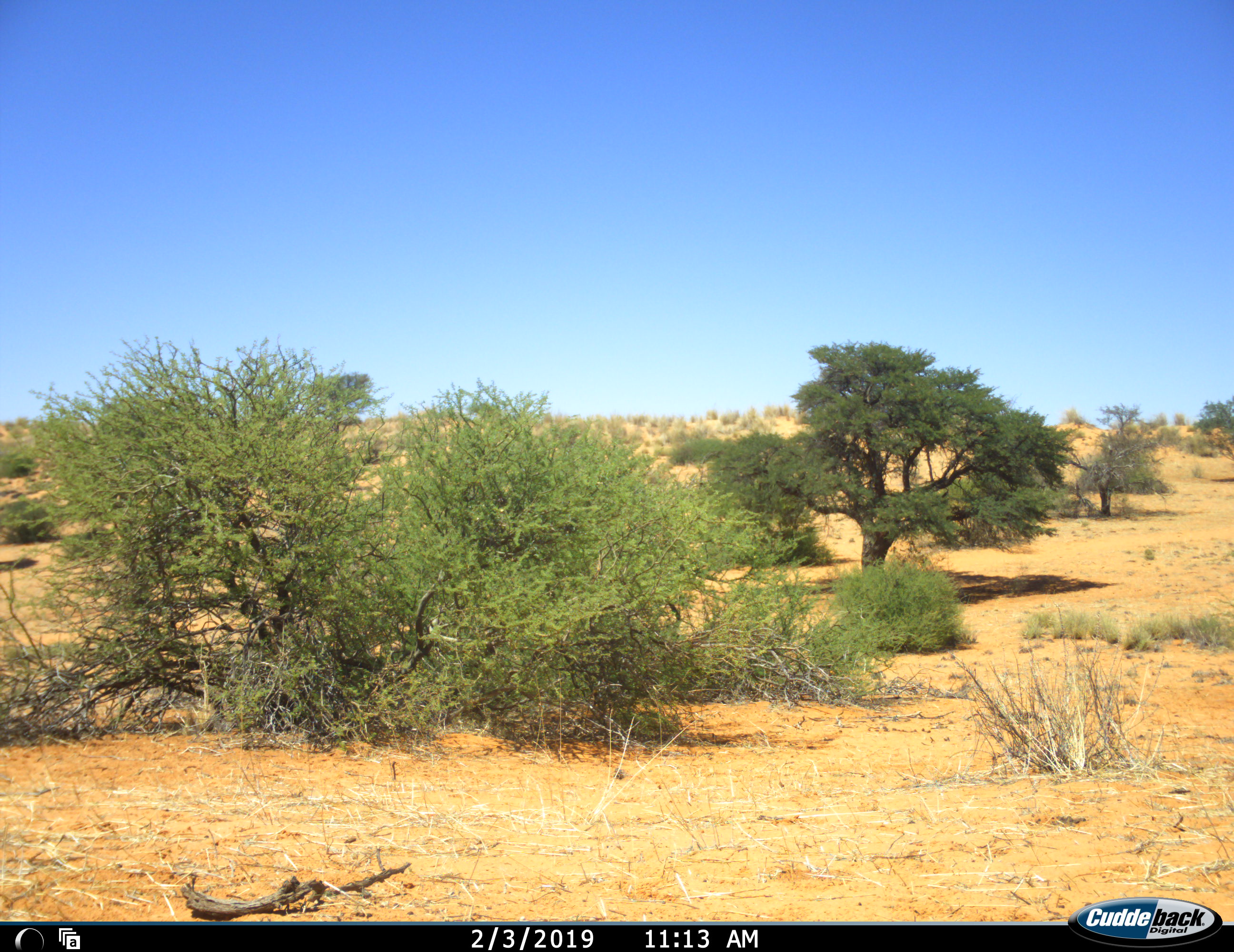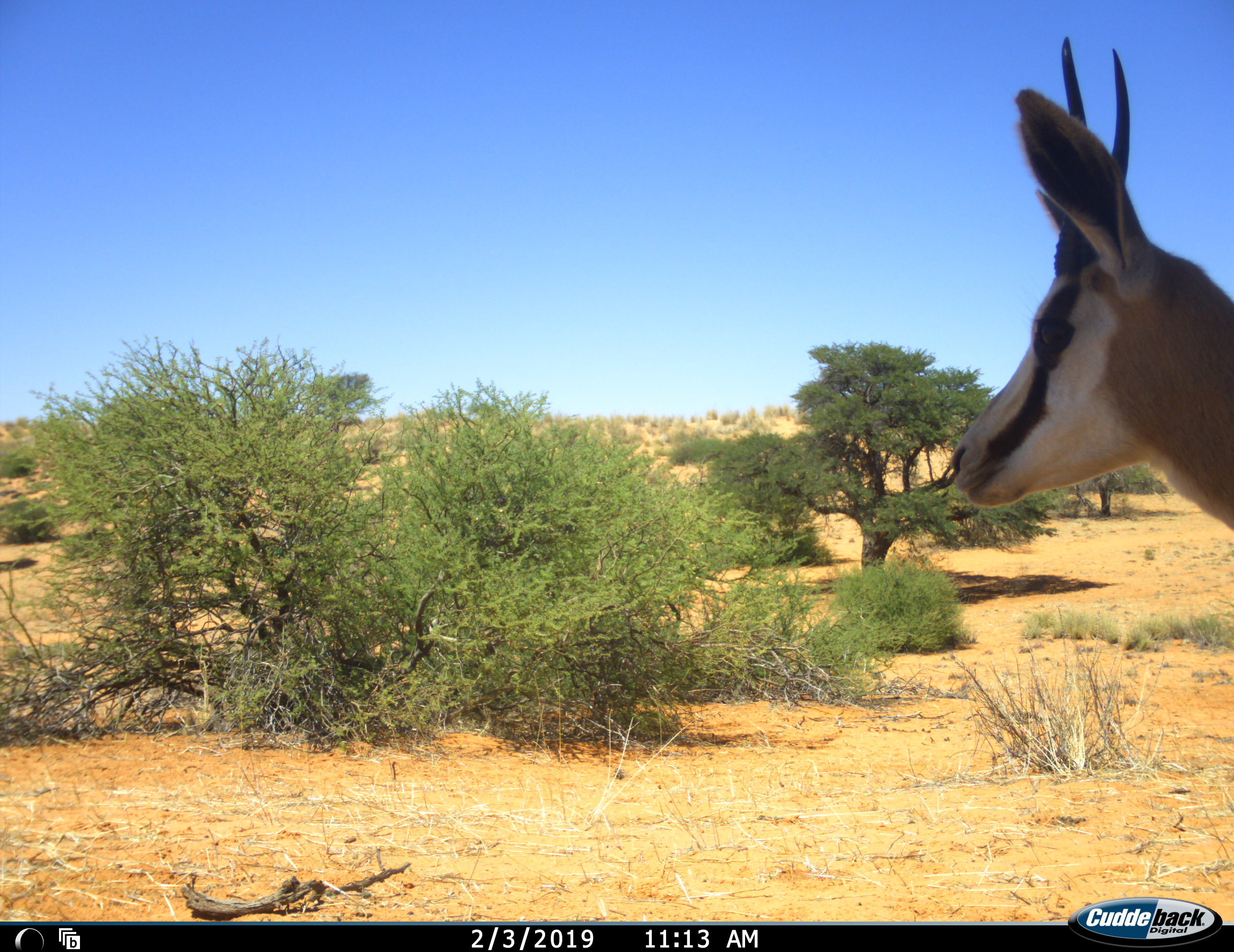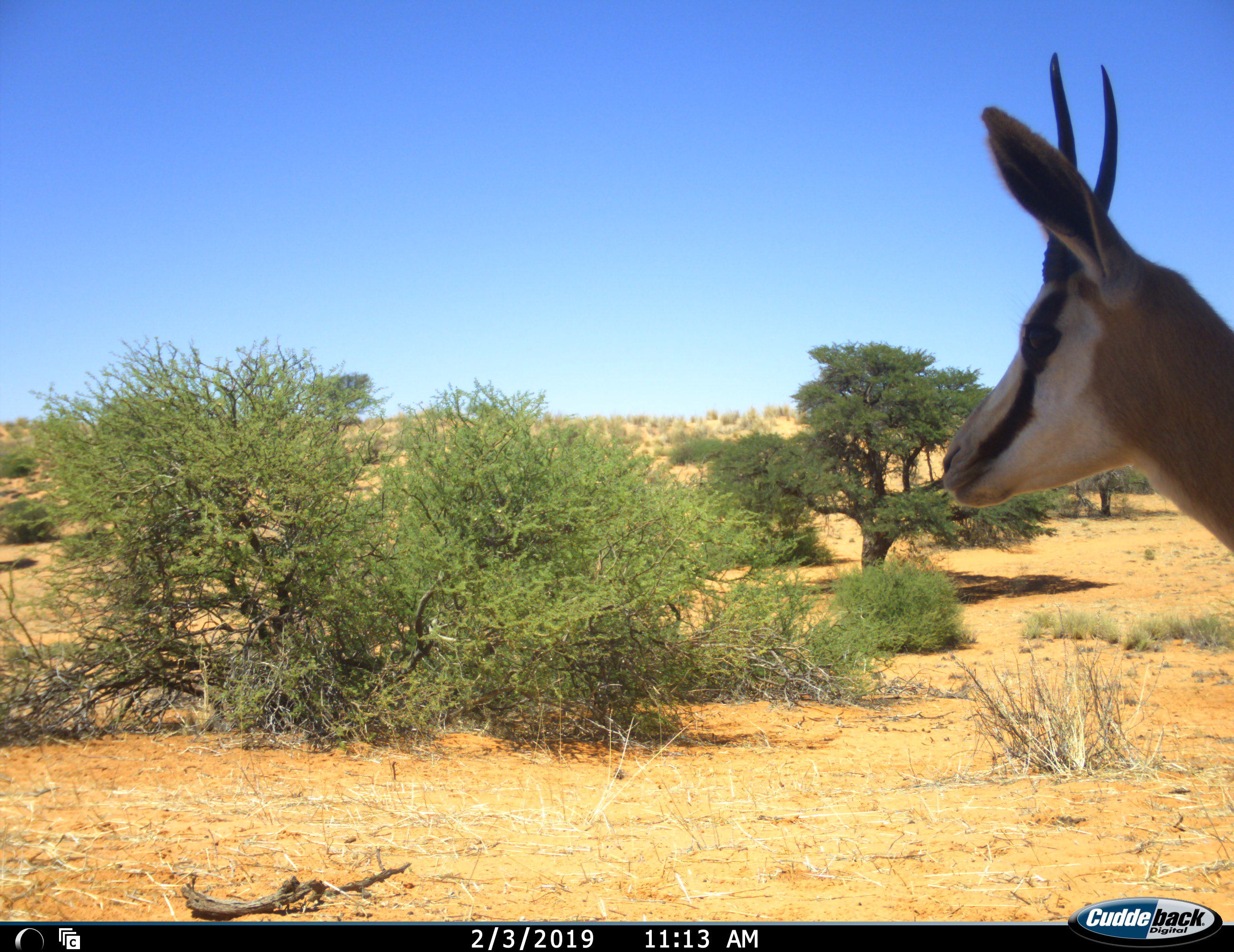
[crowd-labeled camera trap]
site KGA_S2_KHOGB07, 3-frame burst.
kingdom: Animalia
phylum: Chordata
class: Mammalia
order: Artiodactyla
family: Bovidae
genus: Antidorcas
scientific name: Antidorcas marsupialis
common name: springbok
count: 1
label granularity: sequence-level